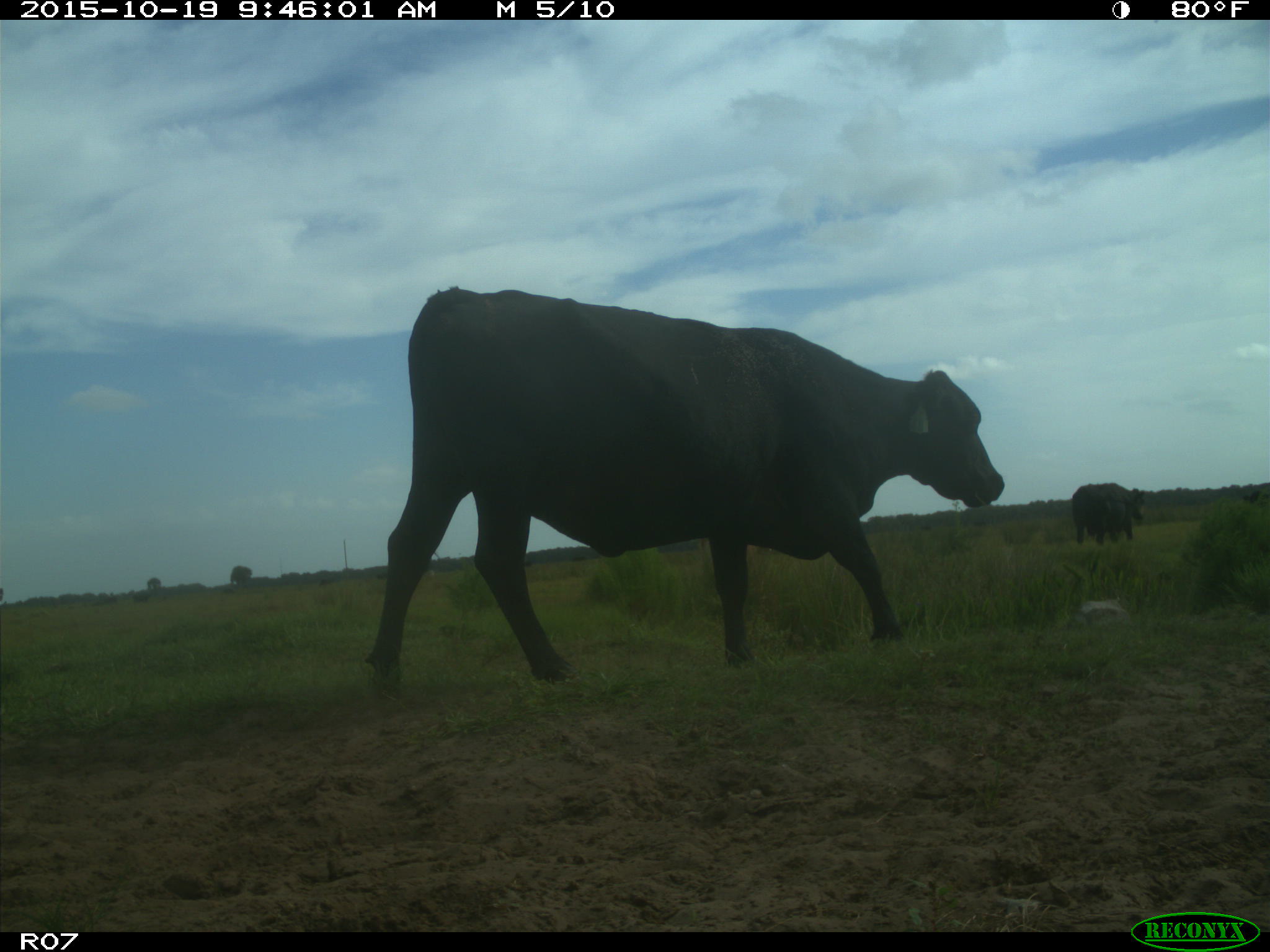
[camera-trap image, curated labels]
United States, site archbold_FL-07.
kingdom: Animalia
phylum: Chordata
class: Mammalia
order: Artiodactyla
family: Bovidae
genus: Bos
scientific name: Bos taurus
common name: domestic cow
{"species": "Bos taurus (domestic cow)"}